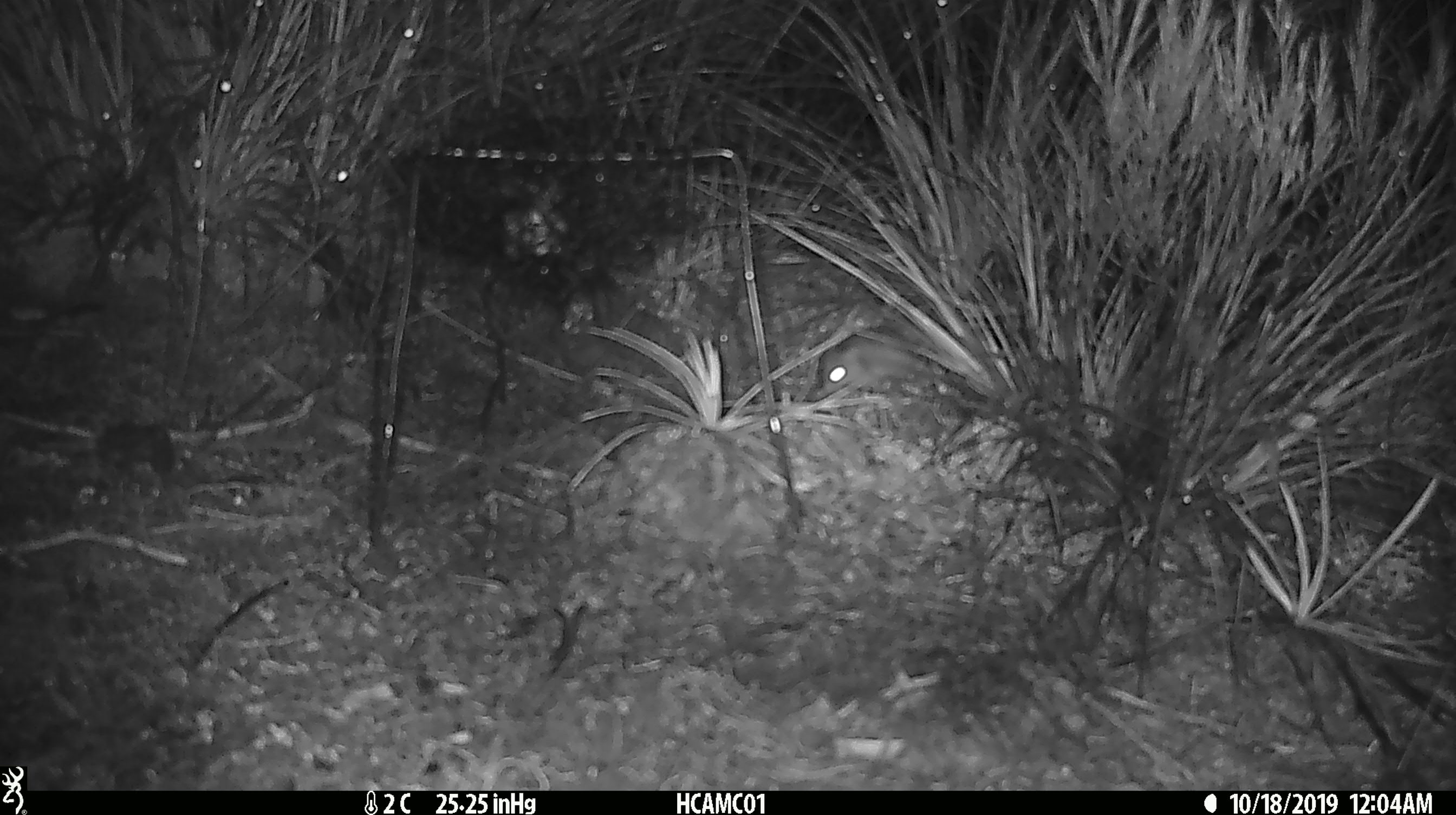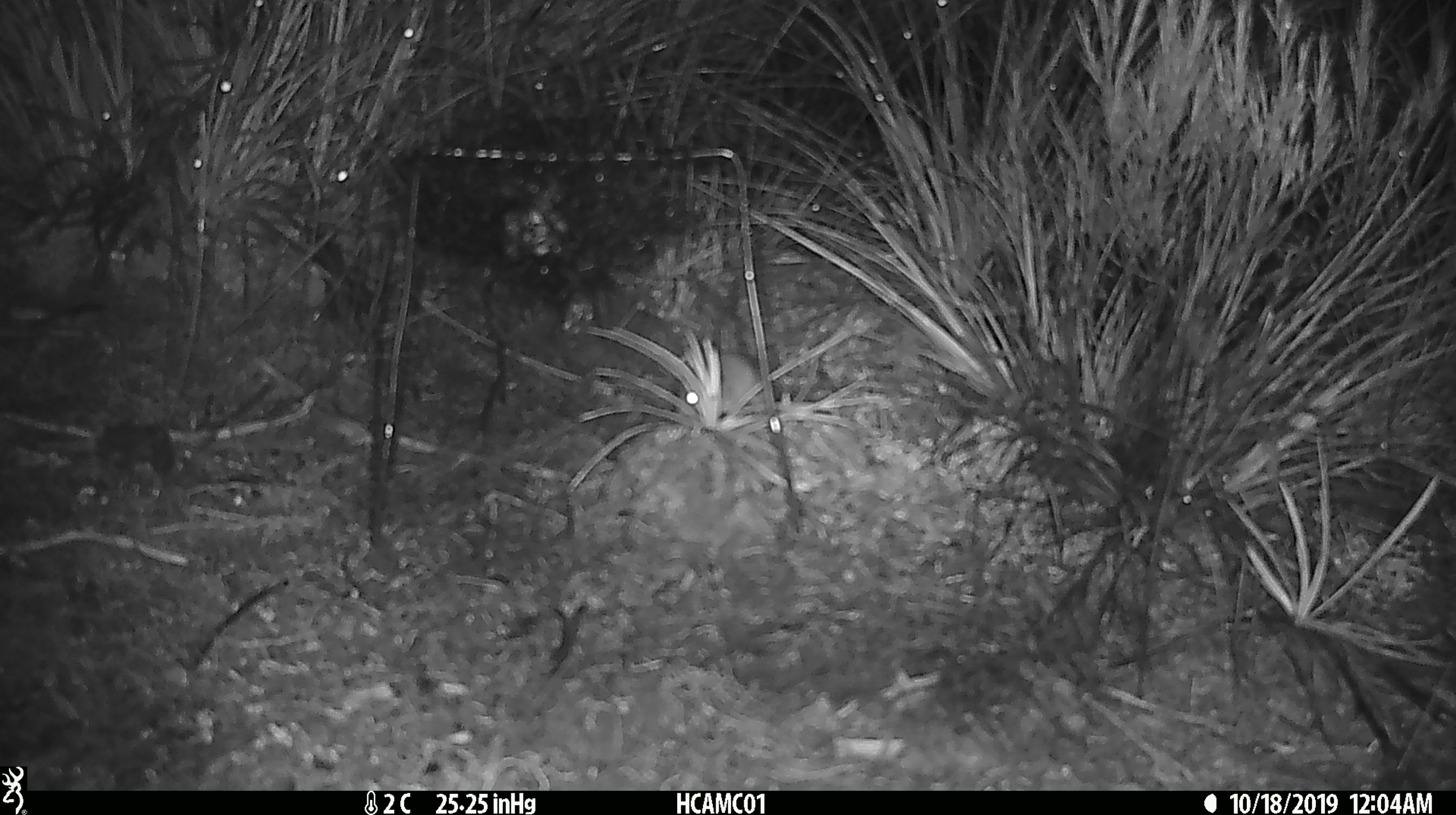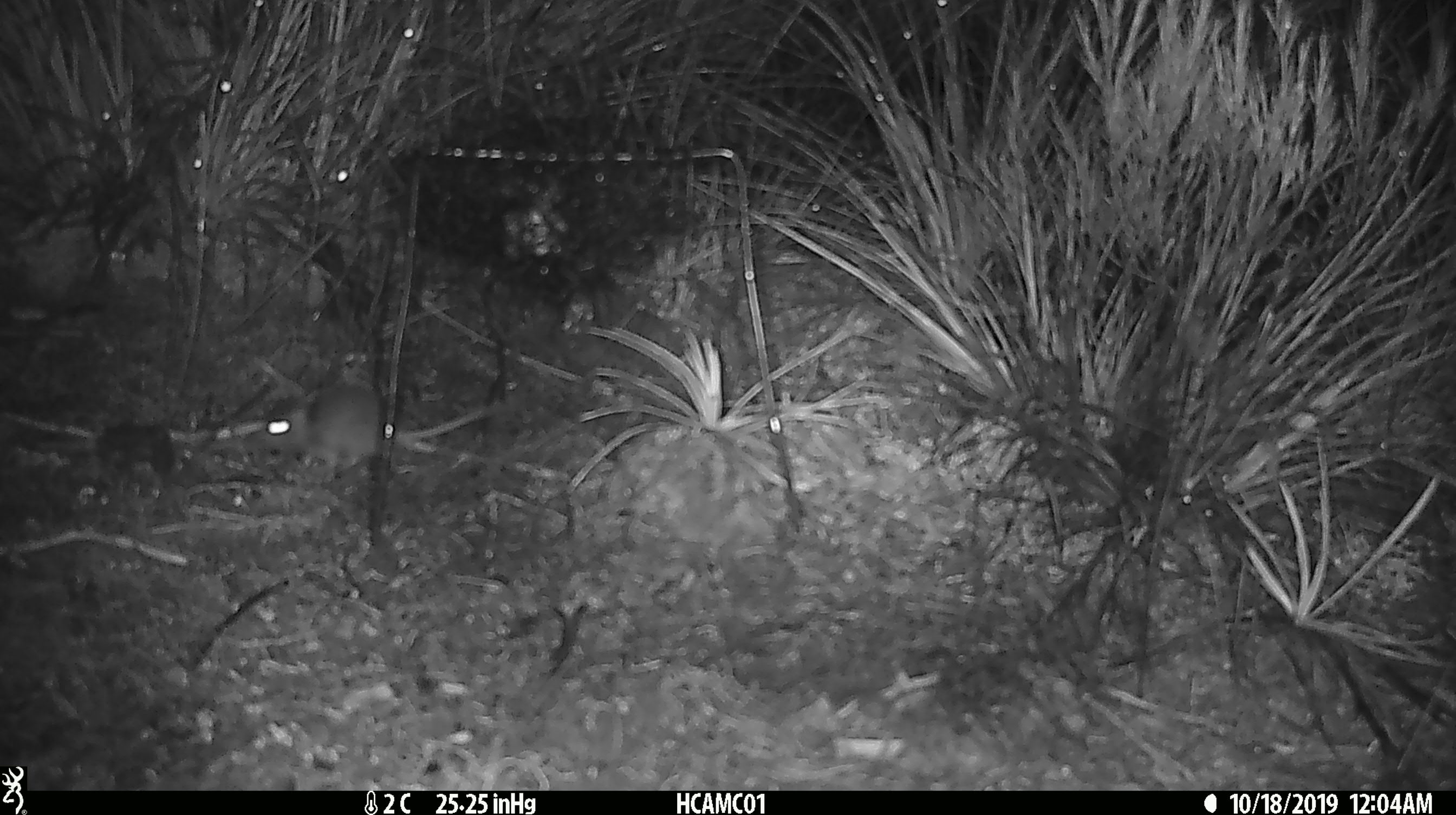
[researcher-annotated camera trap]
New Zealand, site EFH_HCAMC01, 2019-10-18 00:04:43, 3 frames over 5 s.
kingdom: Animalia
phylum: Chordata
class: Mammalia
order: Rodentia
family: Muridae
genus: Mus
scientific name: Mus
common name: mouse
Mouse (Mus).